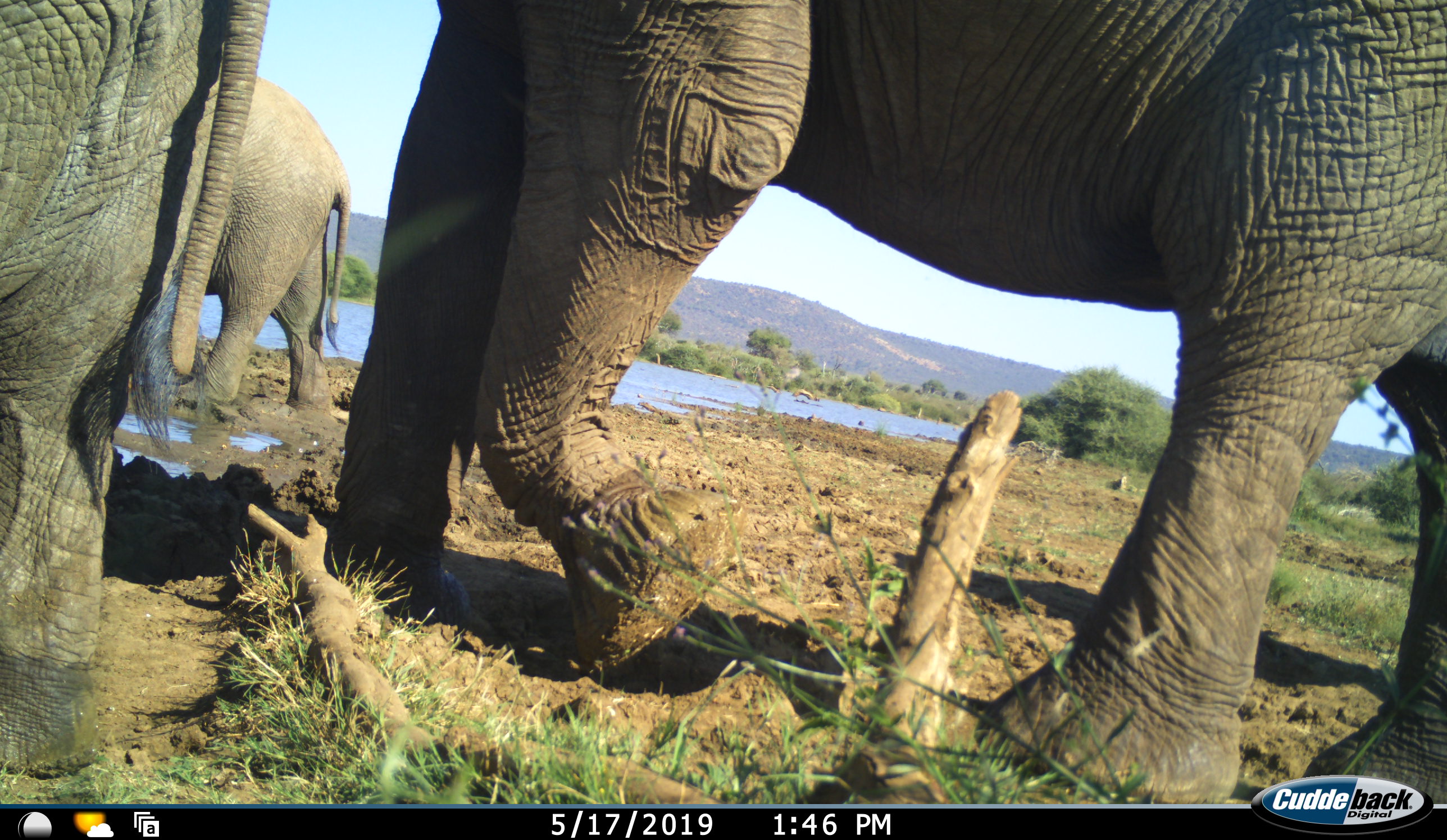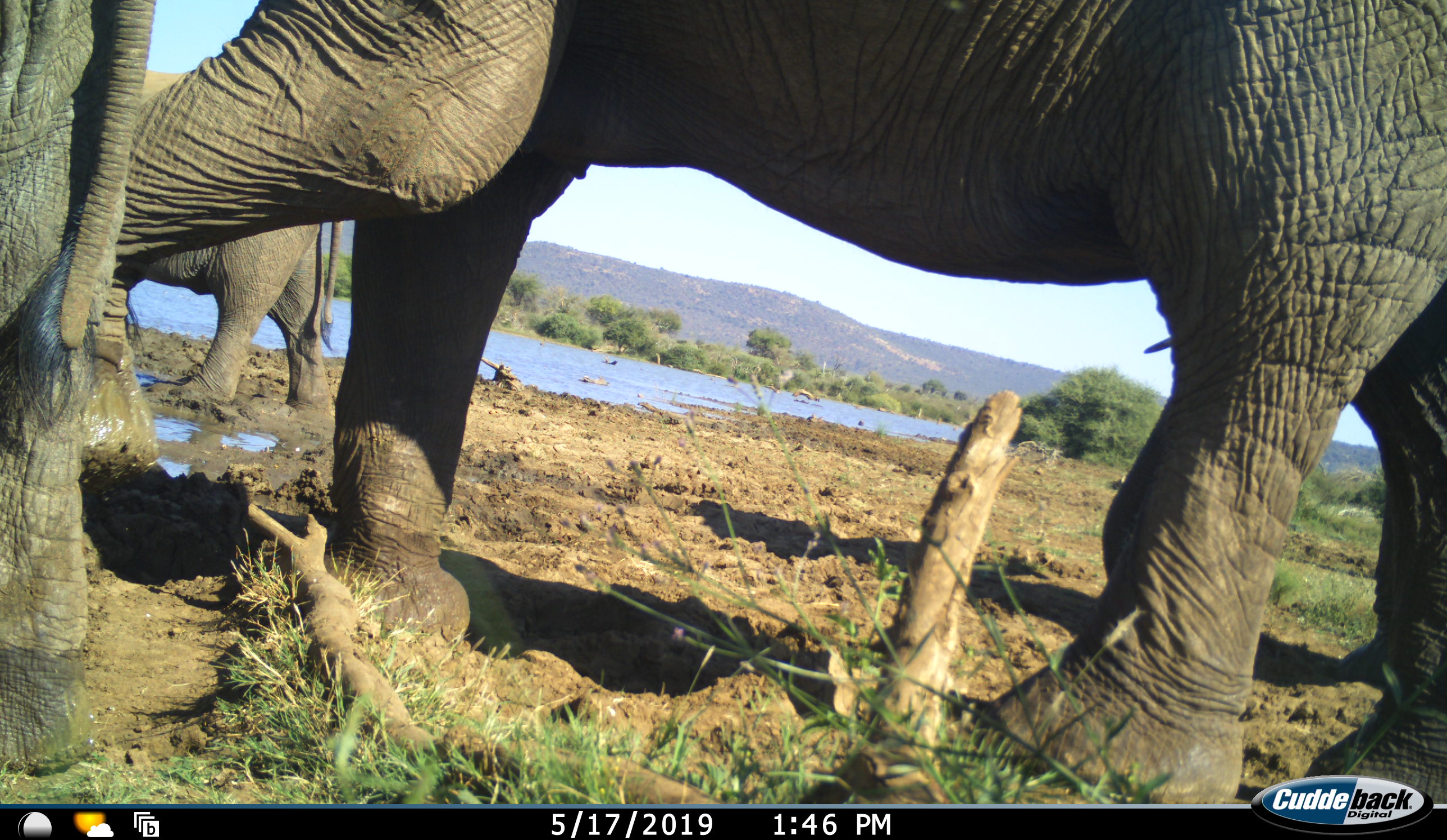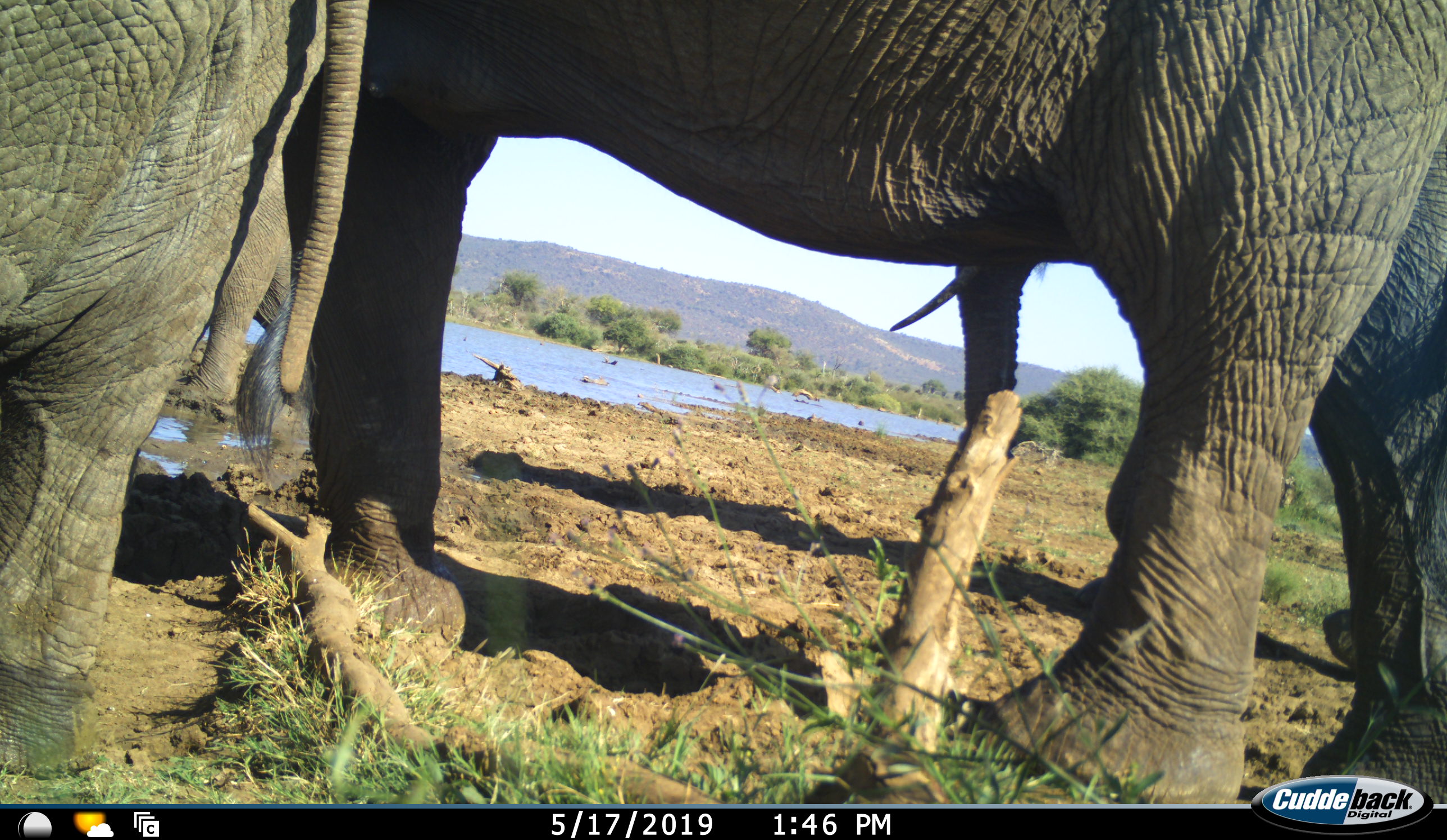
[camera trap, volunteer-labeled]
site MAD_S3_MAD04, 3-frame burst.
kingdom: Animalia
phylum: Chordata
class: Mammalia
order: Proboscidea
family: Elephantidae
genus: Loxodonta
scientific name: Loxodonta africana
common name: african bush elephant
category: elephant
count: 3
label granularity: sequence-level